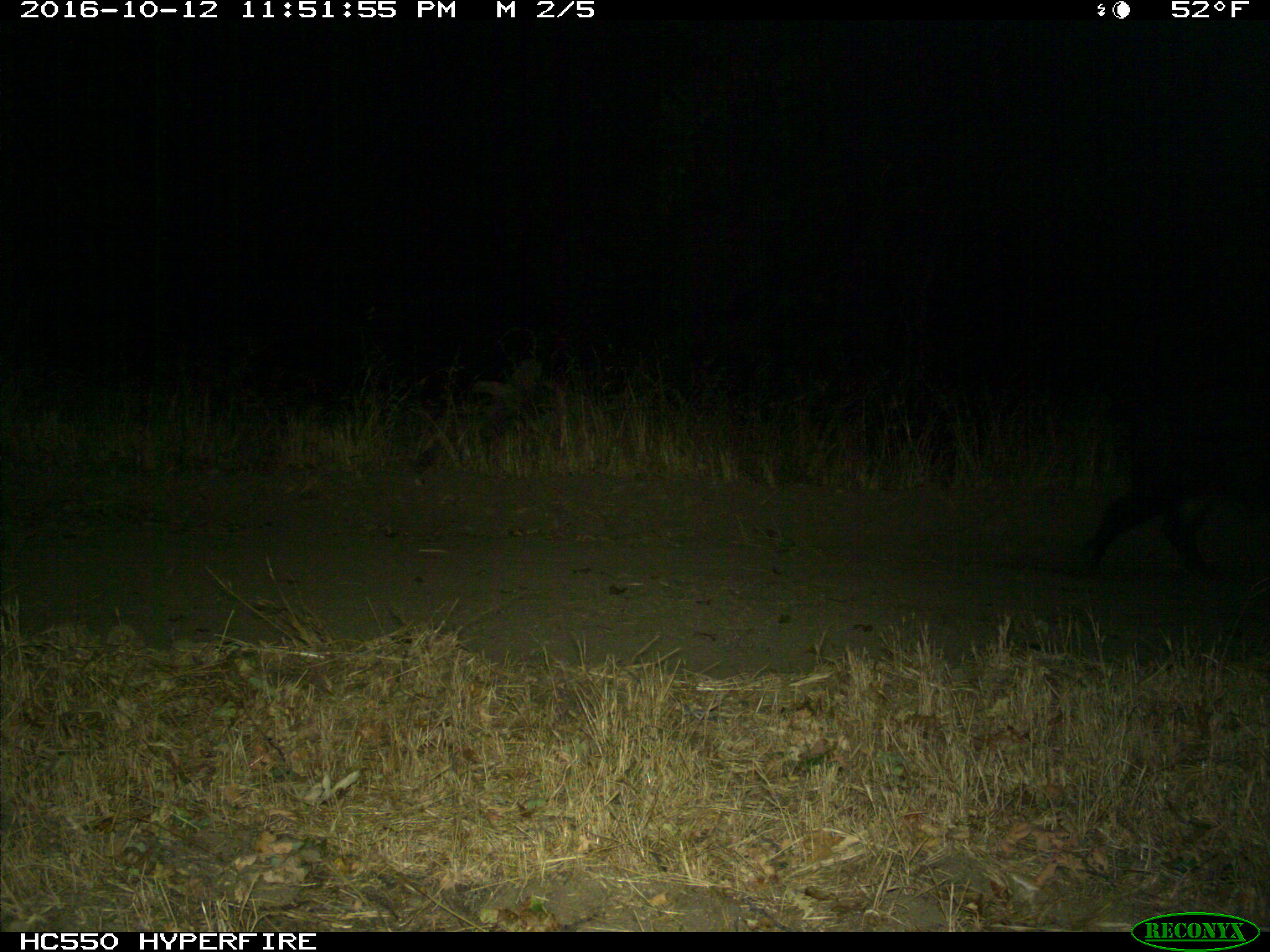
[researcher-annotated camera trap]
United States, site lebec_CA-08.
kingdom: Animalia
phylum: Chordata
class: Mammalia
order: Artiodactyla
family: Suidae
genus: Sus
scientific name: Sus scrofa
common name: wild boar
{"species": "Sus scrofa (wild boar)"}